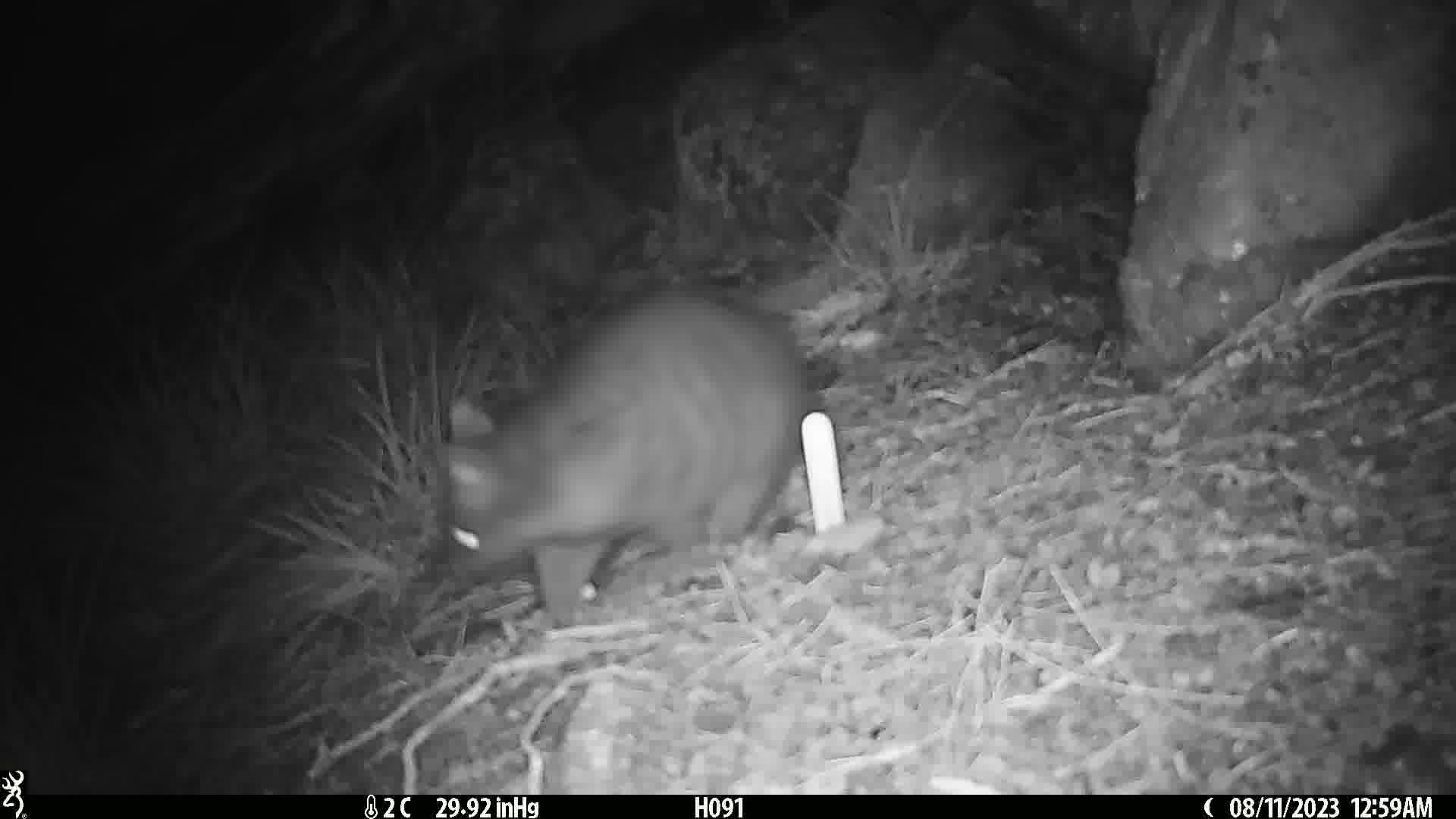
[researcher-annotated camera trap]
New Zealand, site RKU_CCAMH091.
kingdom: Animalia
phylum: Chordata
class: Mammalia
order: Diprotodontia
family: Phalangeridae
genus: Trichosurus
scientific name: Trichosurus vulpecula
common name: common brushtail possum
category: possum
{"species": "possum (common brushtail possum) (Trichosurus vulpecula)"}